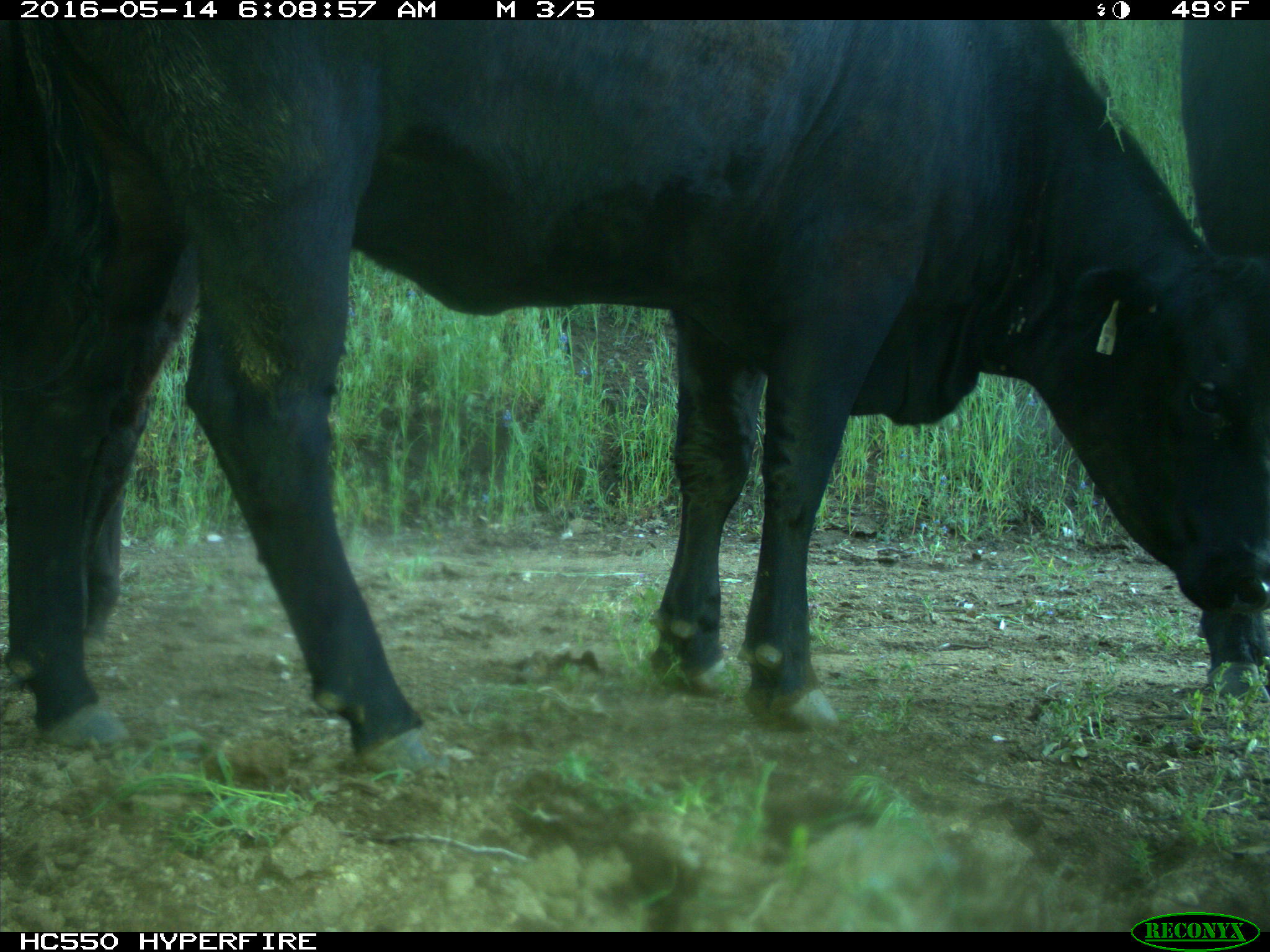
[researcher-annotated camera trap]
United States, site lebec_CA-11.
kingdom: Animalia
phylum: Chordata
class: Mammalia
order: Artiodactyla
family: Bovidae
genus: Bos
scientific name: Bos taurus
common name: domestic cow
Bos taurus (domestic cow).